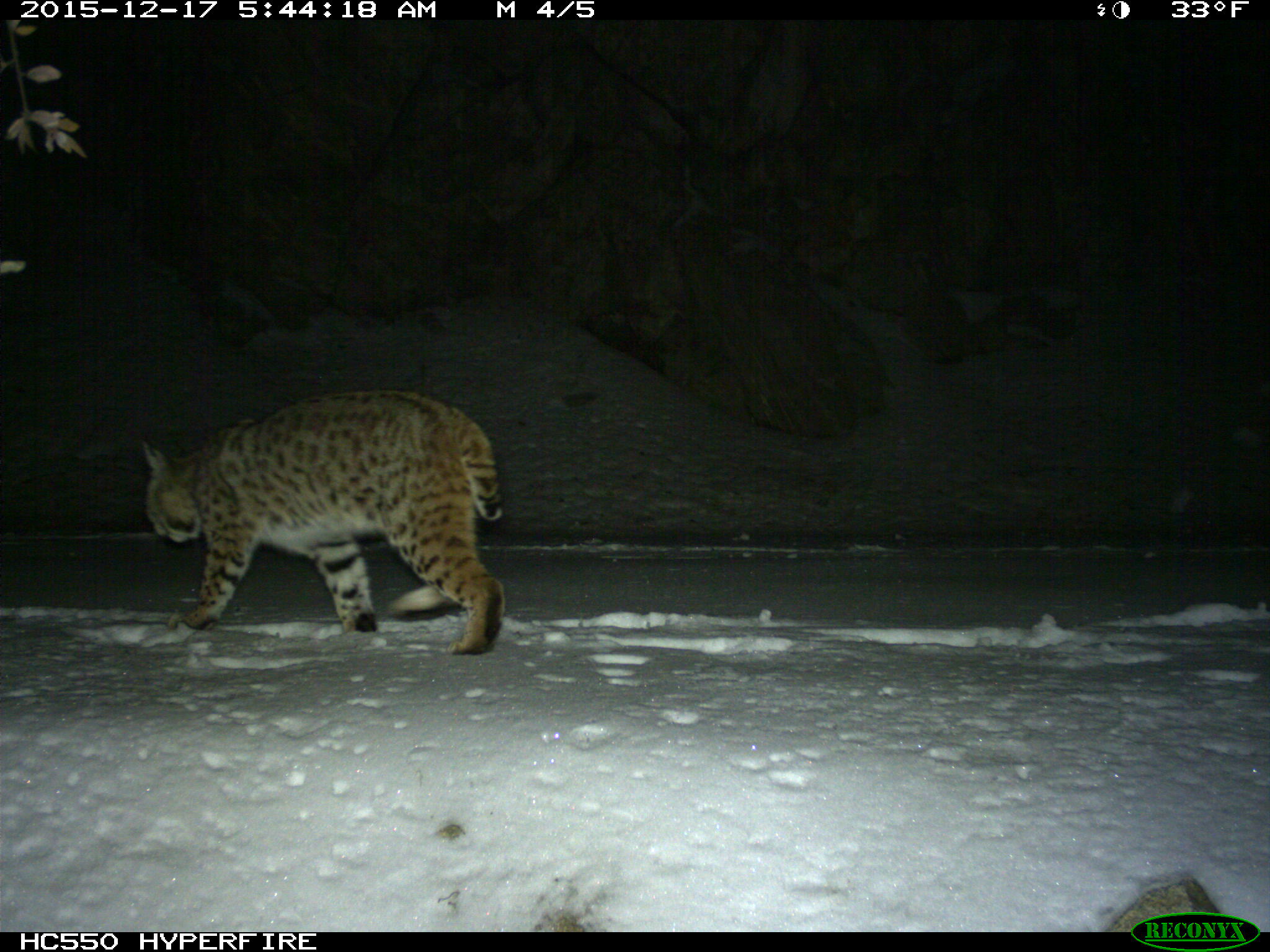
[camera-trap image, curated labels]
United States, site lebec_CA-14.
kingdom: Animalia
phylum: Chordata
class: Mammalia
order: Carnivora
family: Felidae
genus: Lynx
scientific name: Lynx rufus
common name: bobcat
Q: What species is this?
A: Lynx rufus (bobcat).